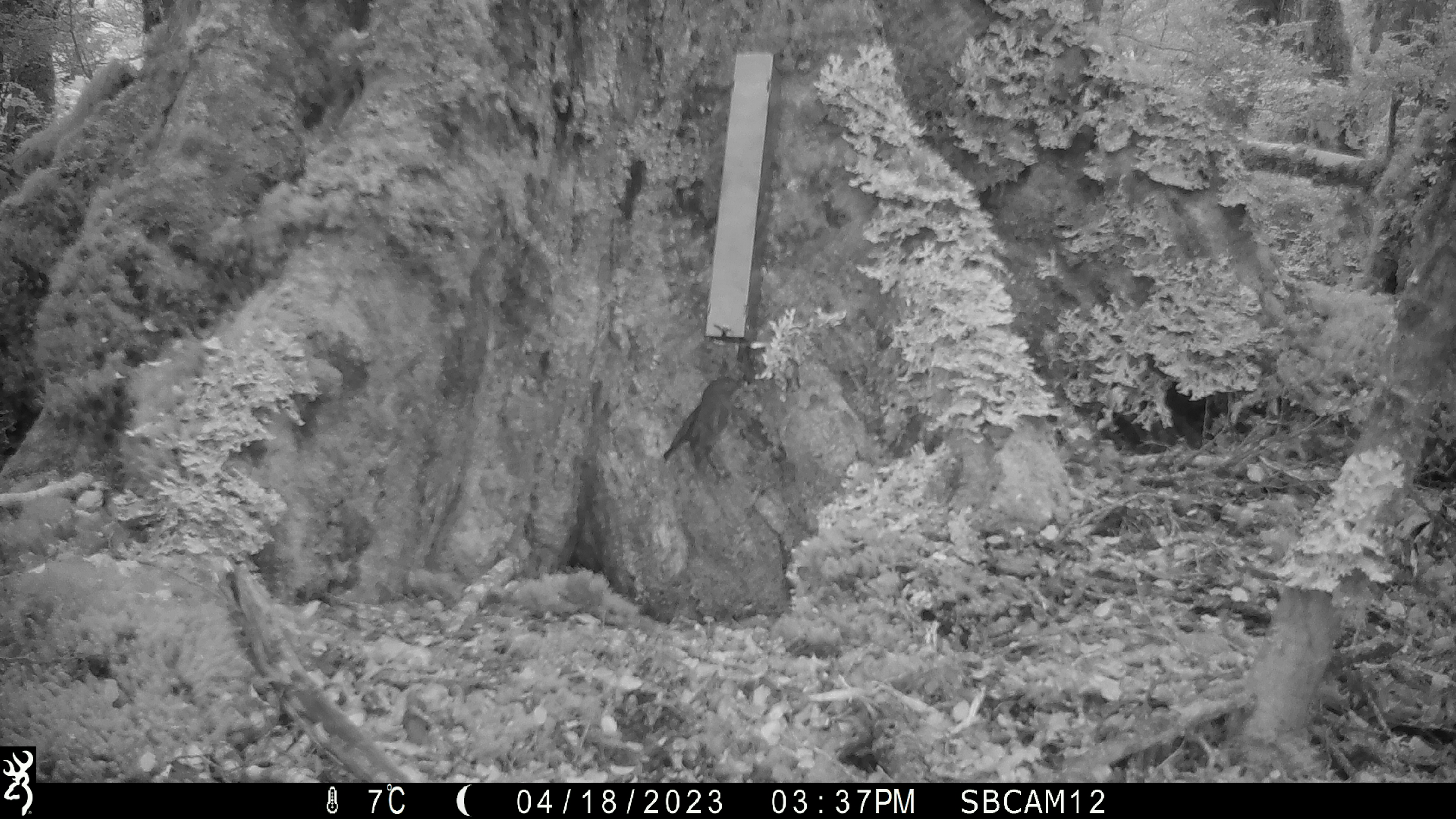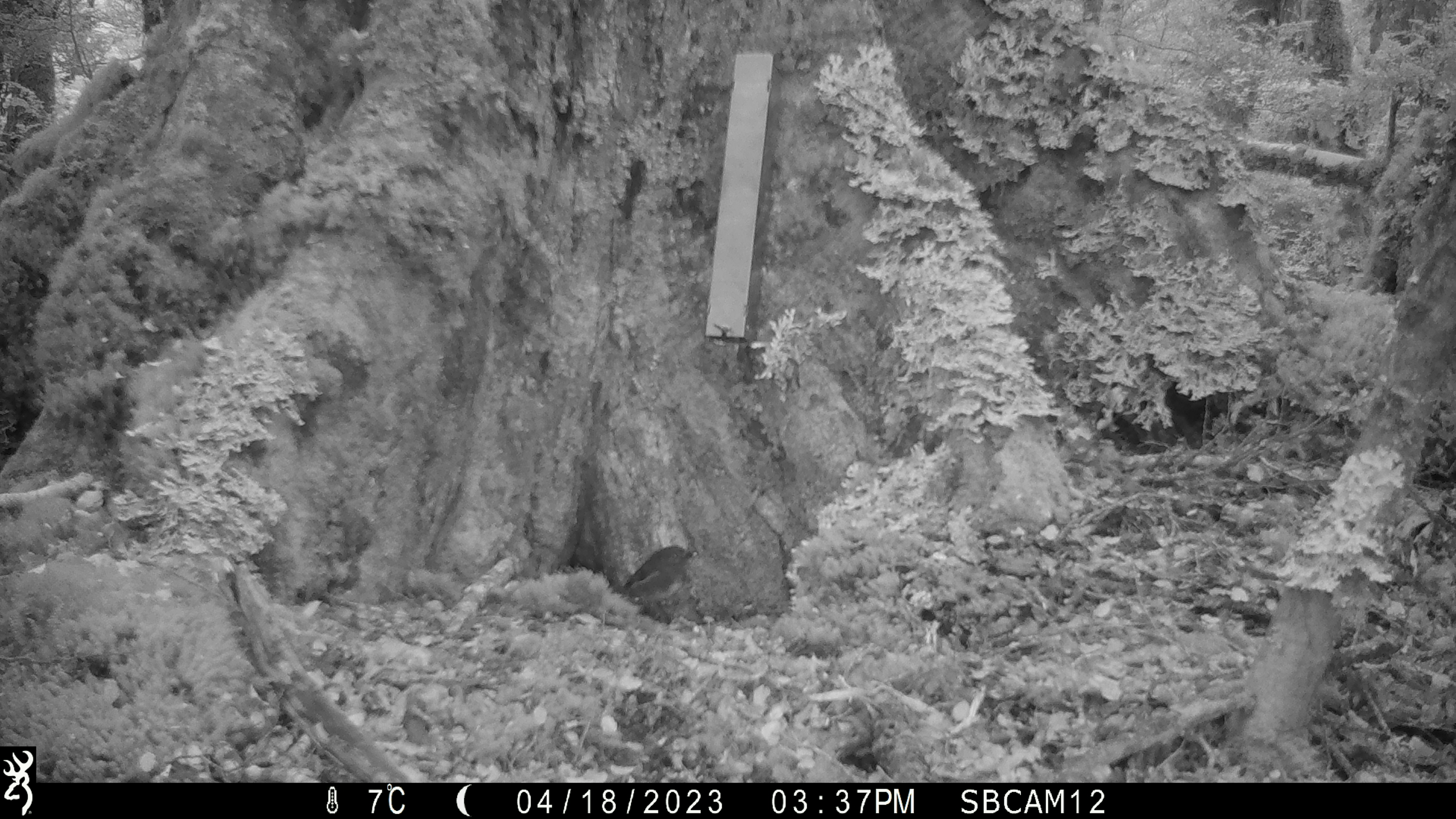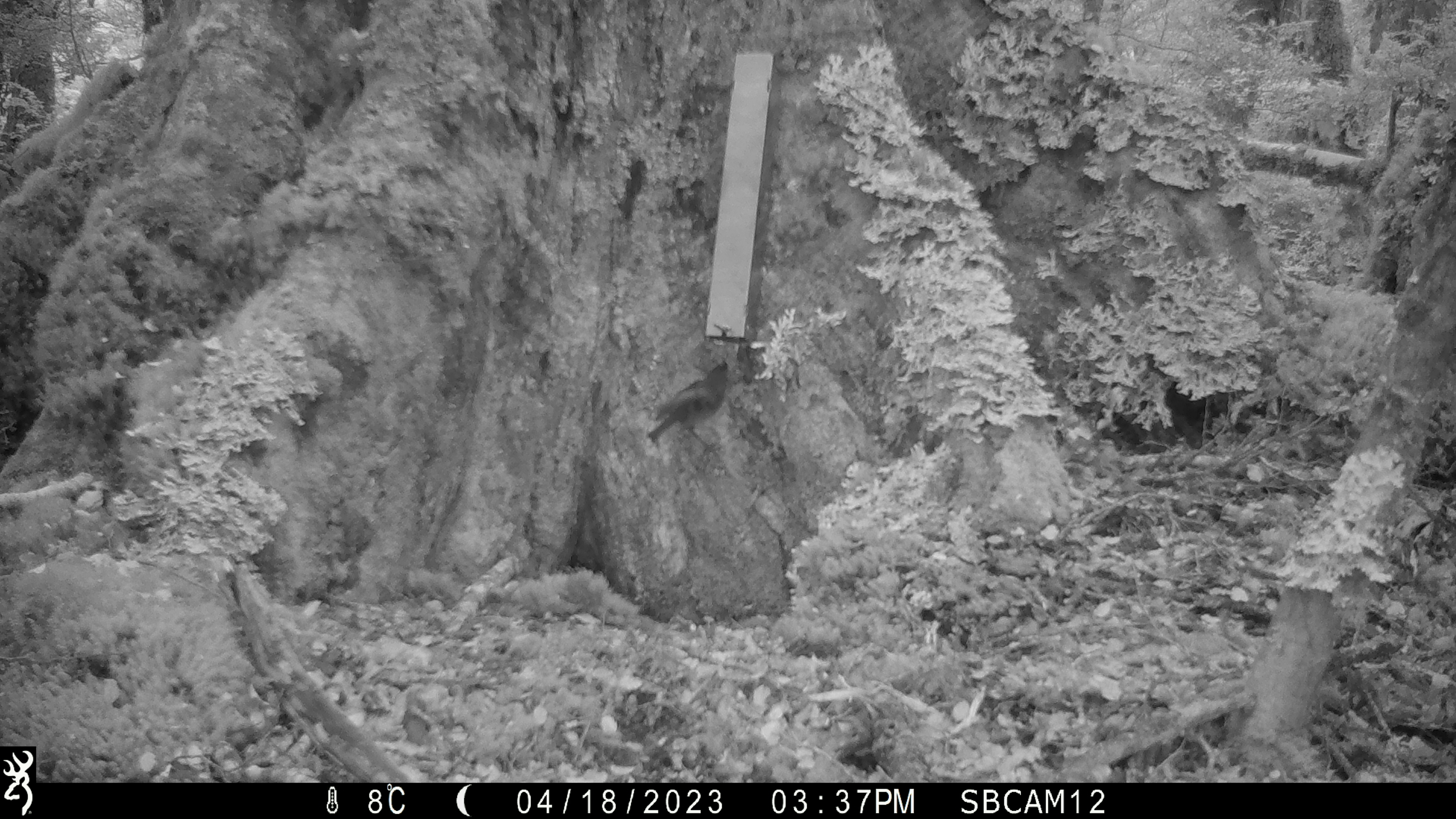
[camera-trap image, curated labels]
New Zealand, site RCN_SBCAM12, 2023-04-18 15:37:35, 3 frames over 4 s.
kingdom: Animalia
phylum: Chordata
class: Aves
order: Passeriformes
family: Petroicidae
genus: Petroica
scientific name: Petroica australis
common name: new zealand robin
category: robin